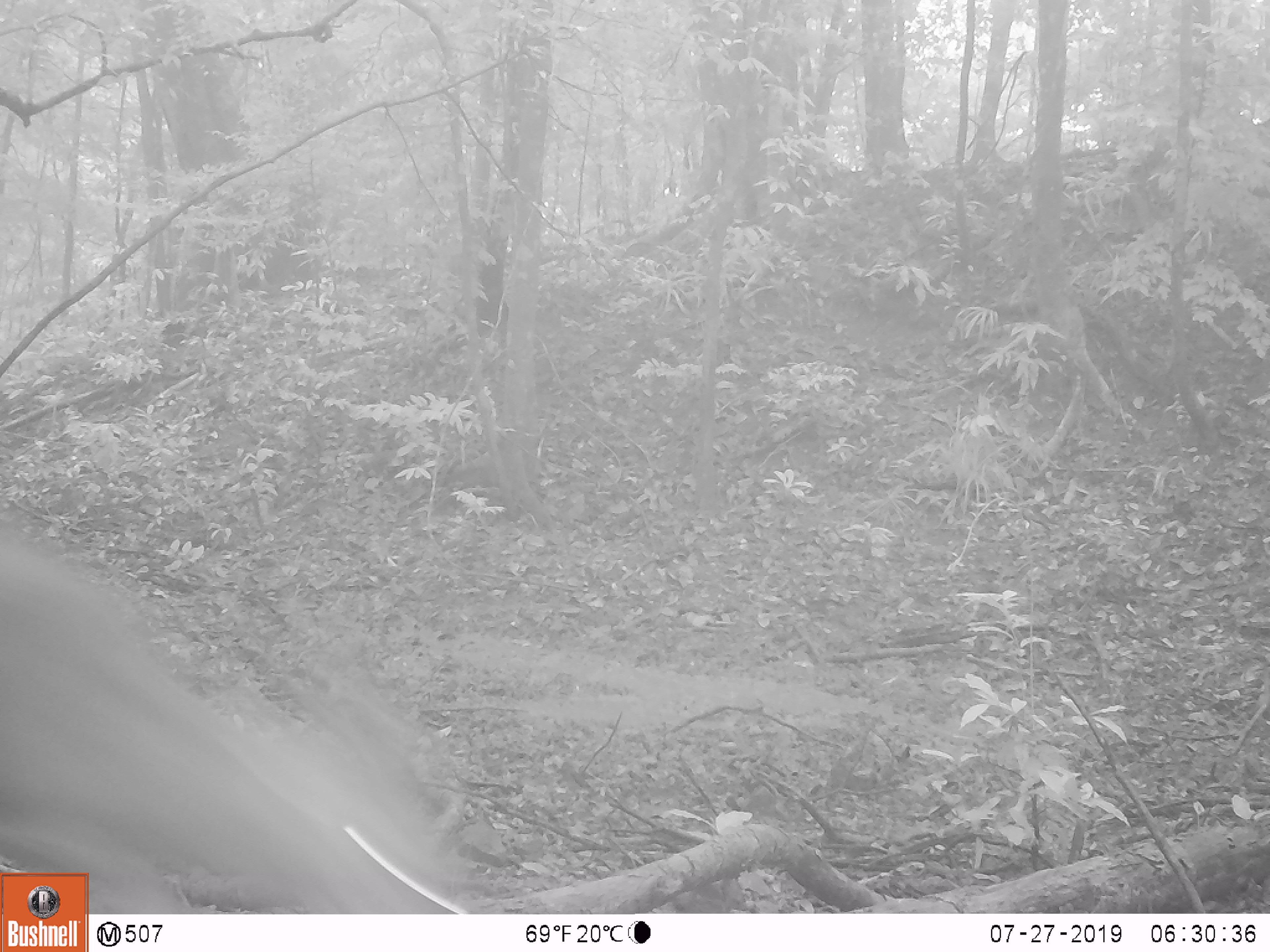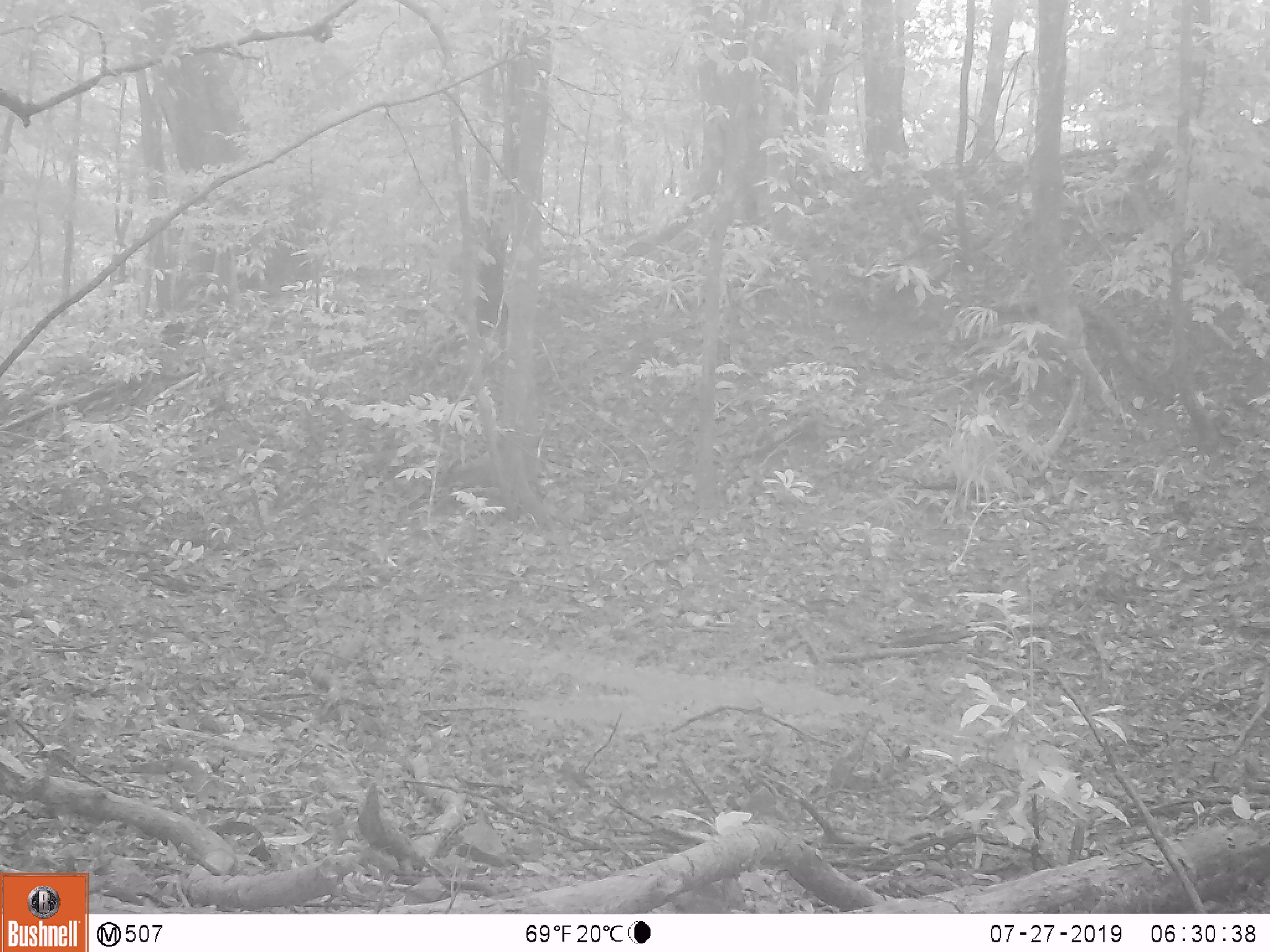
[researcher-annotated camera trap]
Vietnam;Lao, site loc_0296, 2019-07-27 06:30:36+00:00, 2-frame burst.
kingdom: Animalia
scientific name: Animalia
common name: animal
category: unidentified animal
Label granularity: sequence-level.